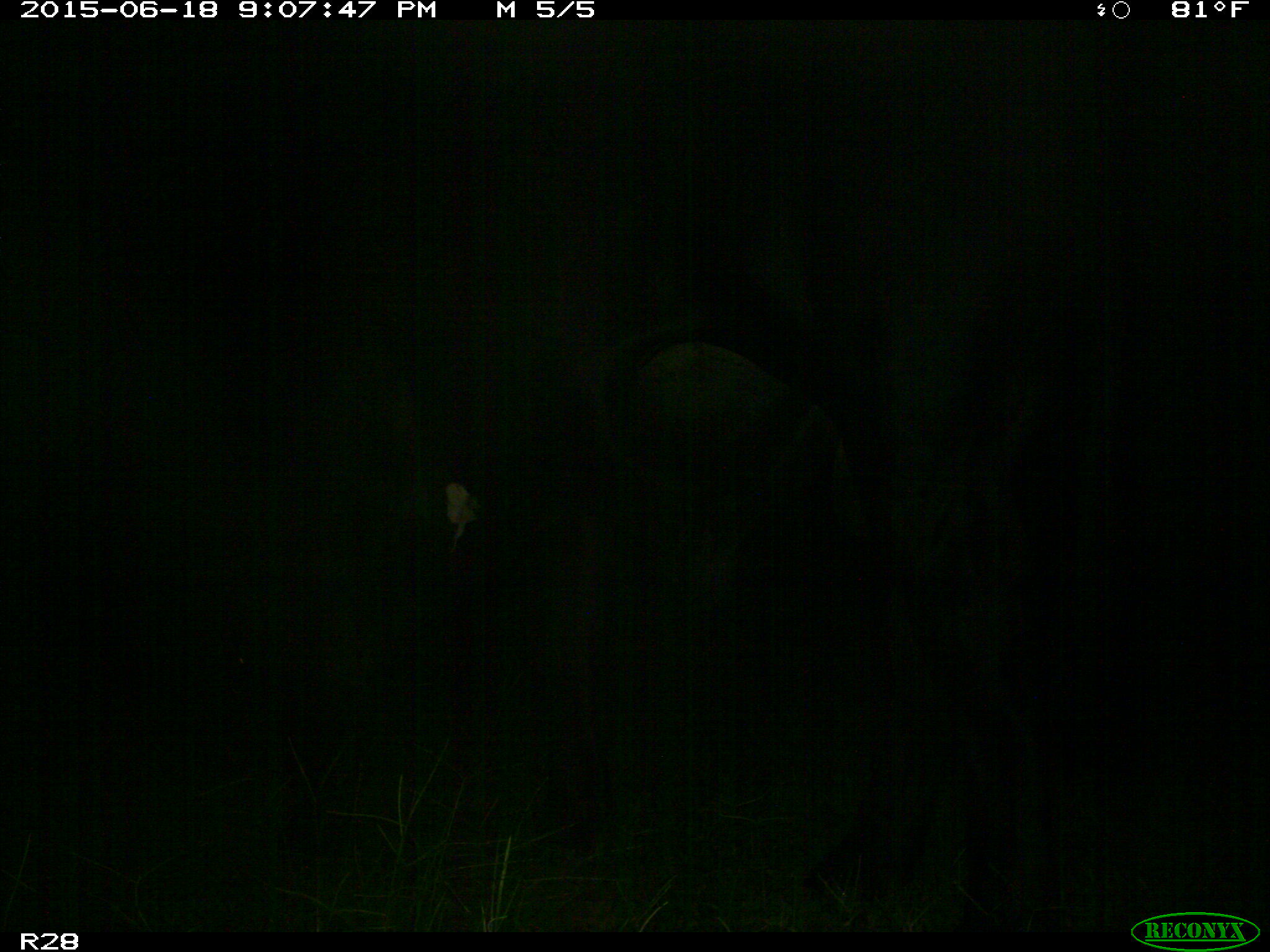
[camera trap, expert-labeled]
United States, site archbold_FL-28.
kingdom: Animalia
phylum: Chordata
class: Mammalia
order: Artiodactyla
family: Bovidae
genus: Bos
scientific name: Bos taurus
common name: domestic cow